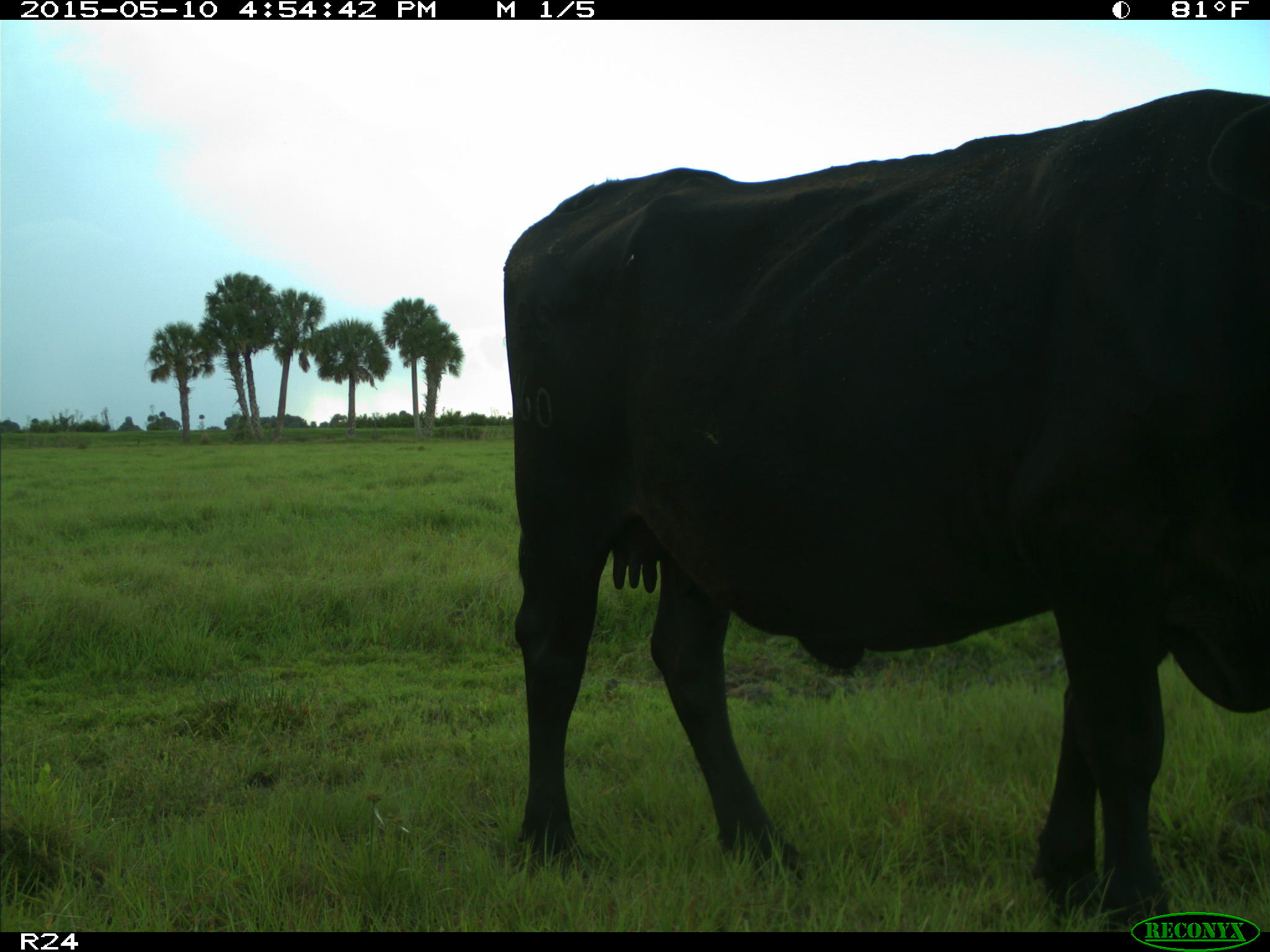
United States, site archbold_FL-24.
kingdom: Animalia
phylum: Chordata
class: Mammalia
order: Artiodactyla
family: Bovidae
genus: Bos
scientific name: Bos taurus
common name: domestic cow